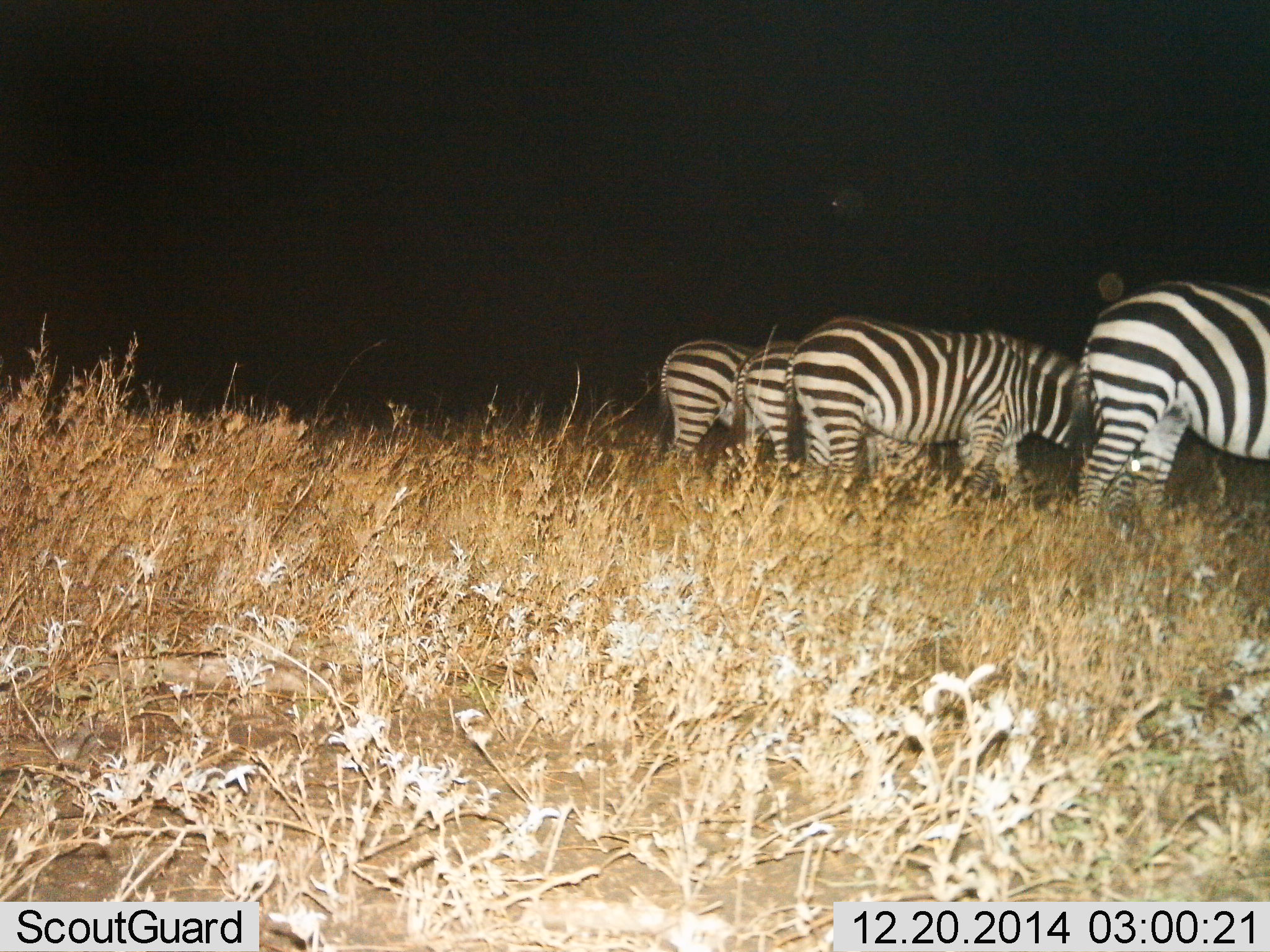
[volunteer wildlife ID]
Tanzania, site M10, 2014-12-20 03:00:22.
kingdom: Animalia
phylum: Chordata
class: Mammalia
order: Perissodactyla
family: Equidae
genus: Equus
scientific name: Equus quagga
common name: plains zebra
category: zebra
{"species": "zebra (plains zebra) (Equus quagga)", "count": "4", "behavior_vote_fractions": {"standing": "60%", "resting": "0%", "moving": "0%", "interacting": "0%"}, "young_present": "0%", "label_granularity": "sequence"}